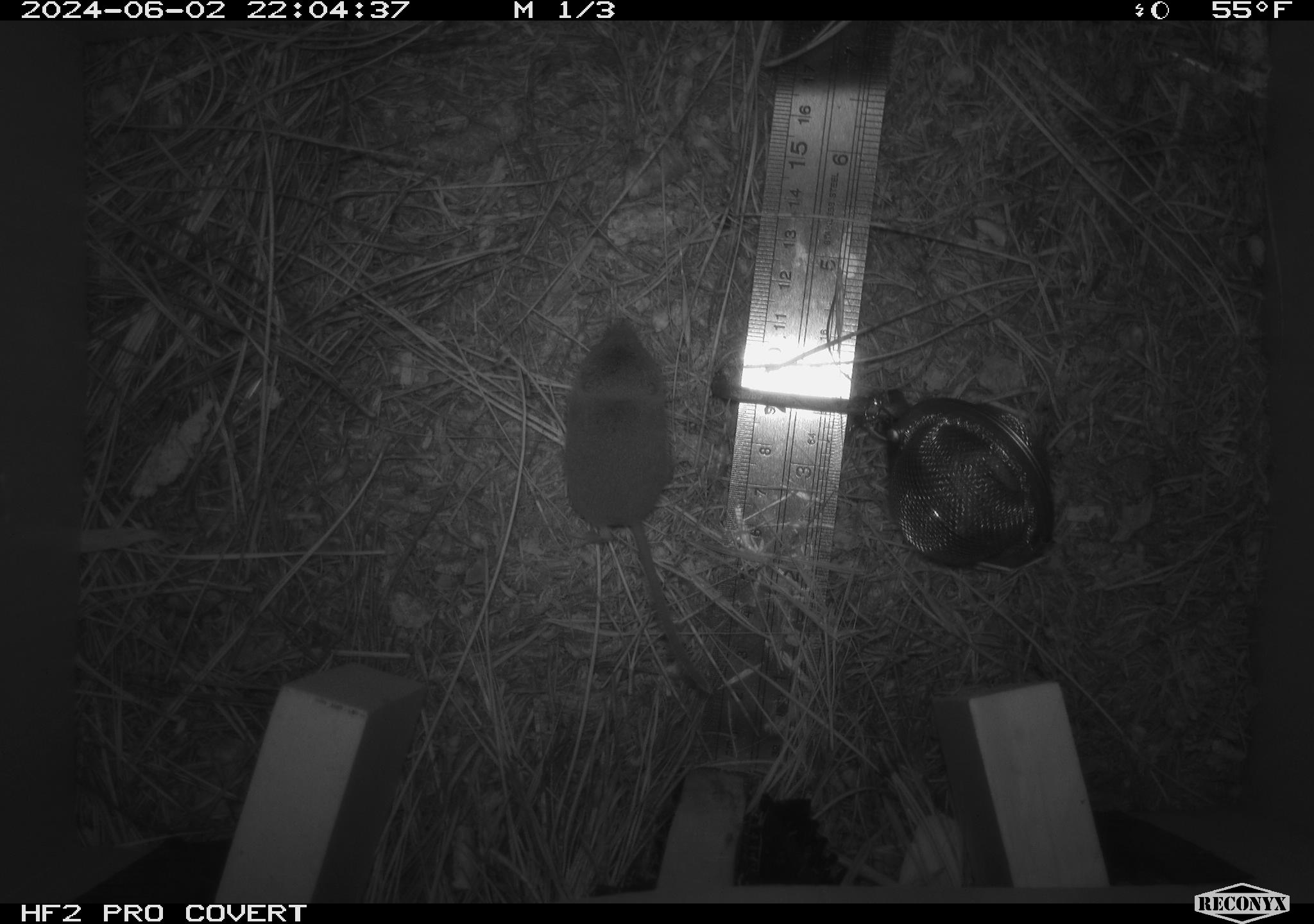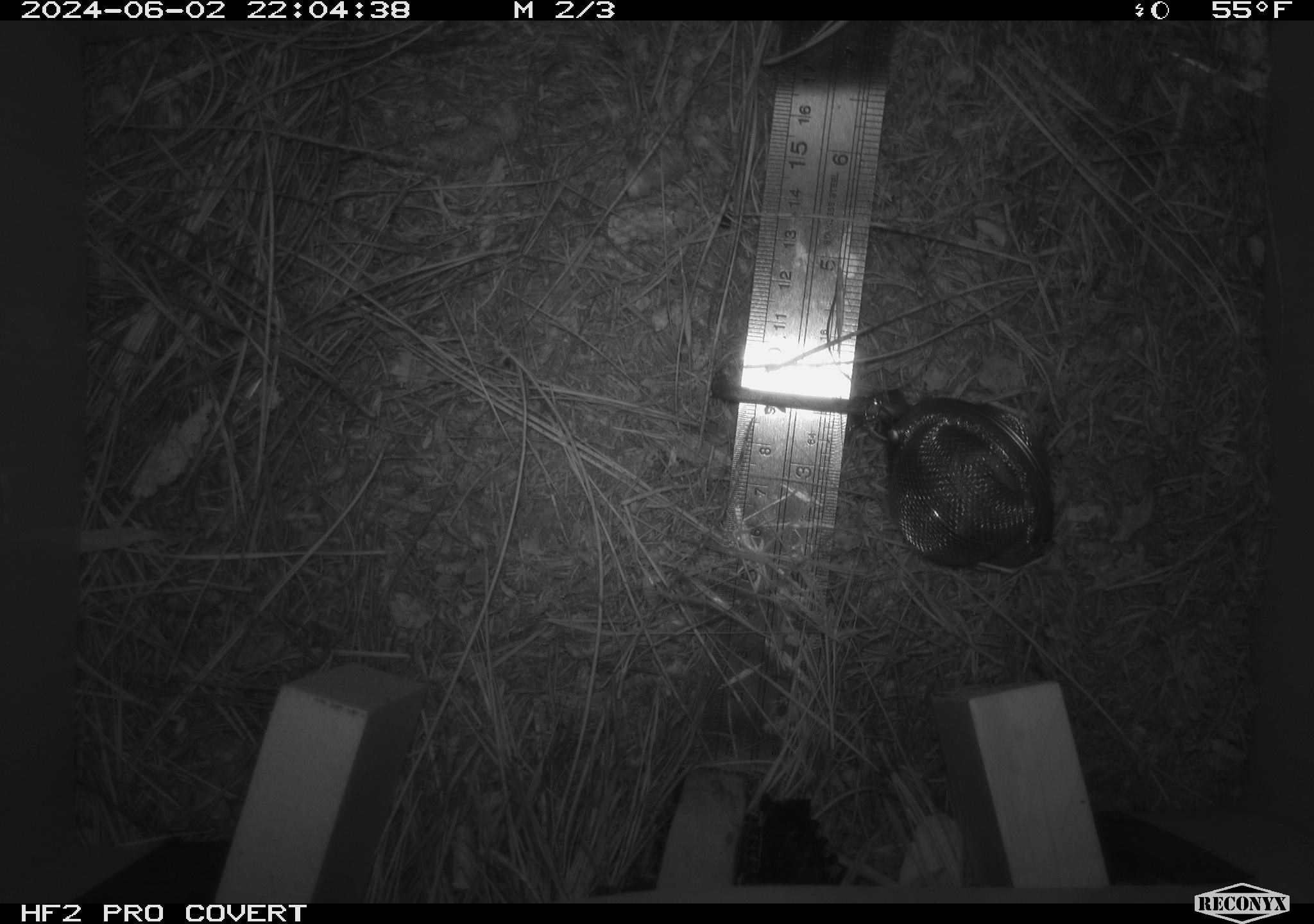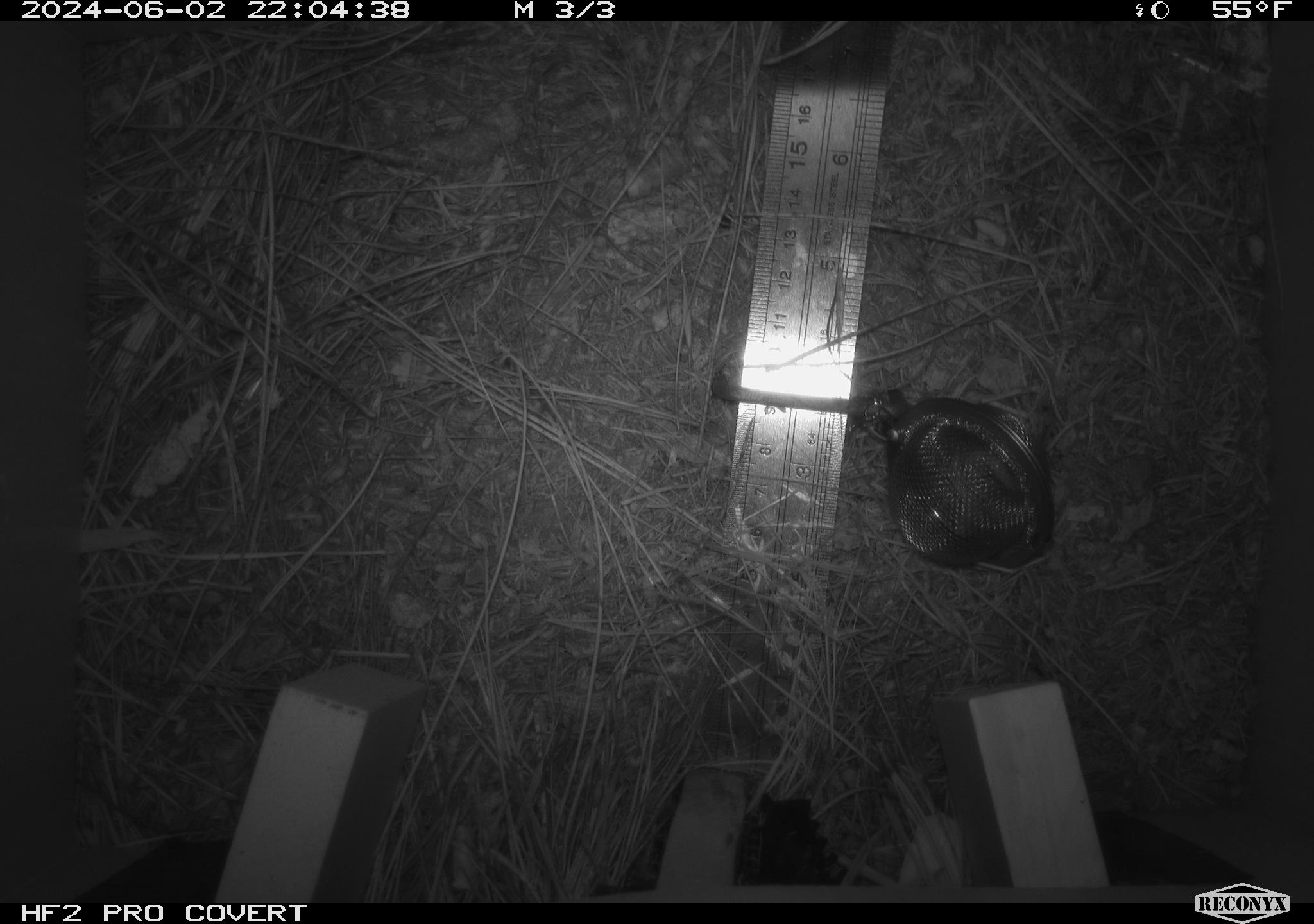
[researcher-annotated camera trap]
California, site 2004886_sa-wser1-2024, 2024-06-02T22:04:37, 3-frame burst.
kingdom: Animalia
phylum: Chordata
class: Mammalia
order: Eulipotyphla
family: Soricidae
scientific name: Soricidae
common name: shrews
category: soricidae family